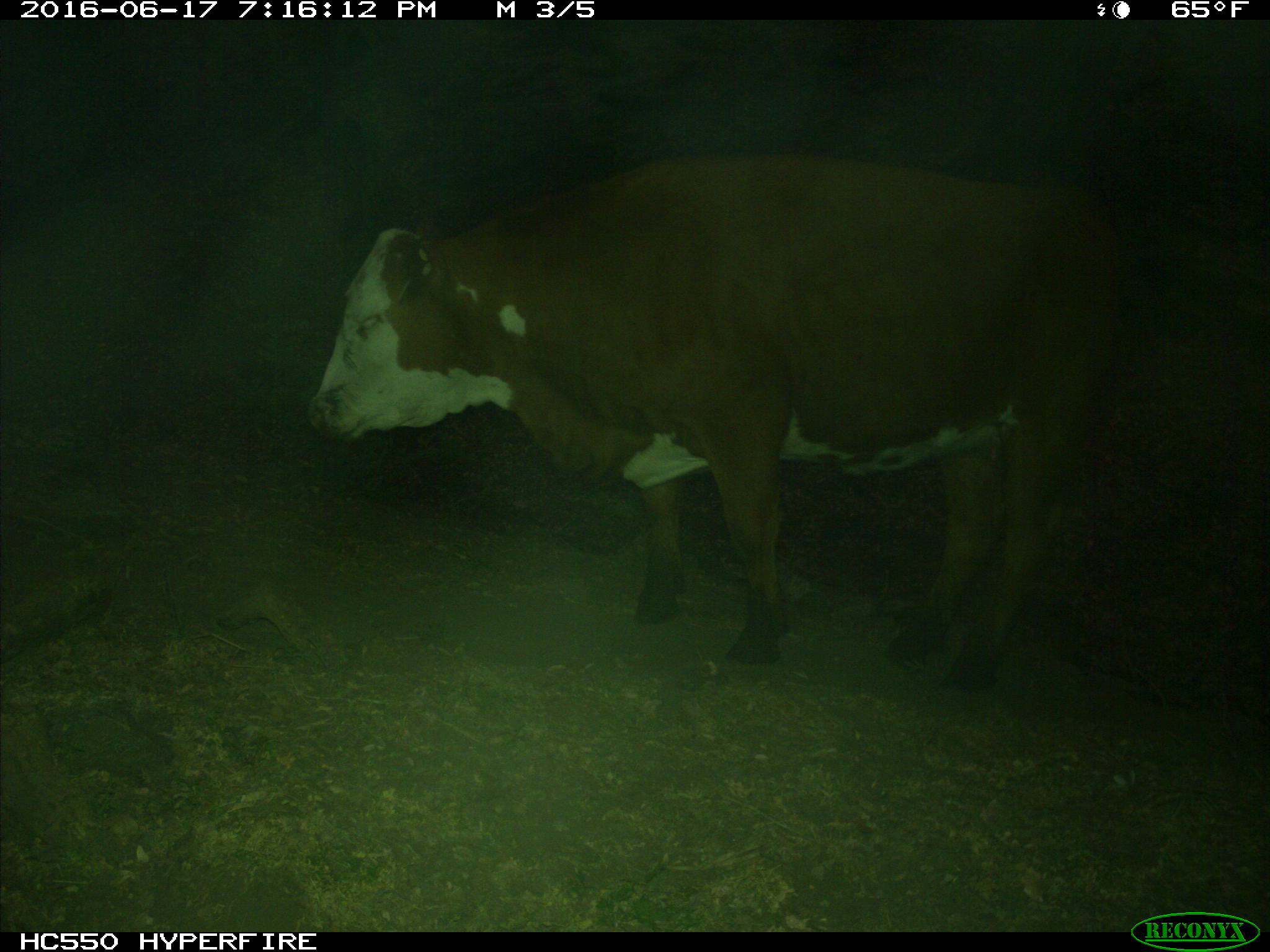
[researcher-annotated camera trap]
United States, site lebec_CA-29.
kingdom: Animalia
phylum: Chordata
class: Mammalia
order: Artiodactyla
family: Bovidae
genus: Bos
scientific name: Bos taurus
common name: domestic cow